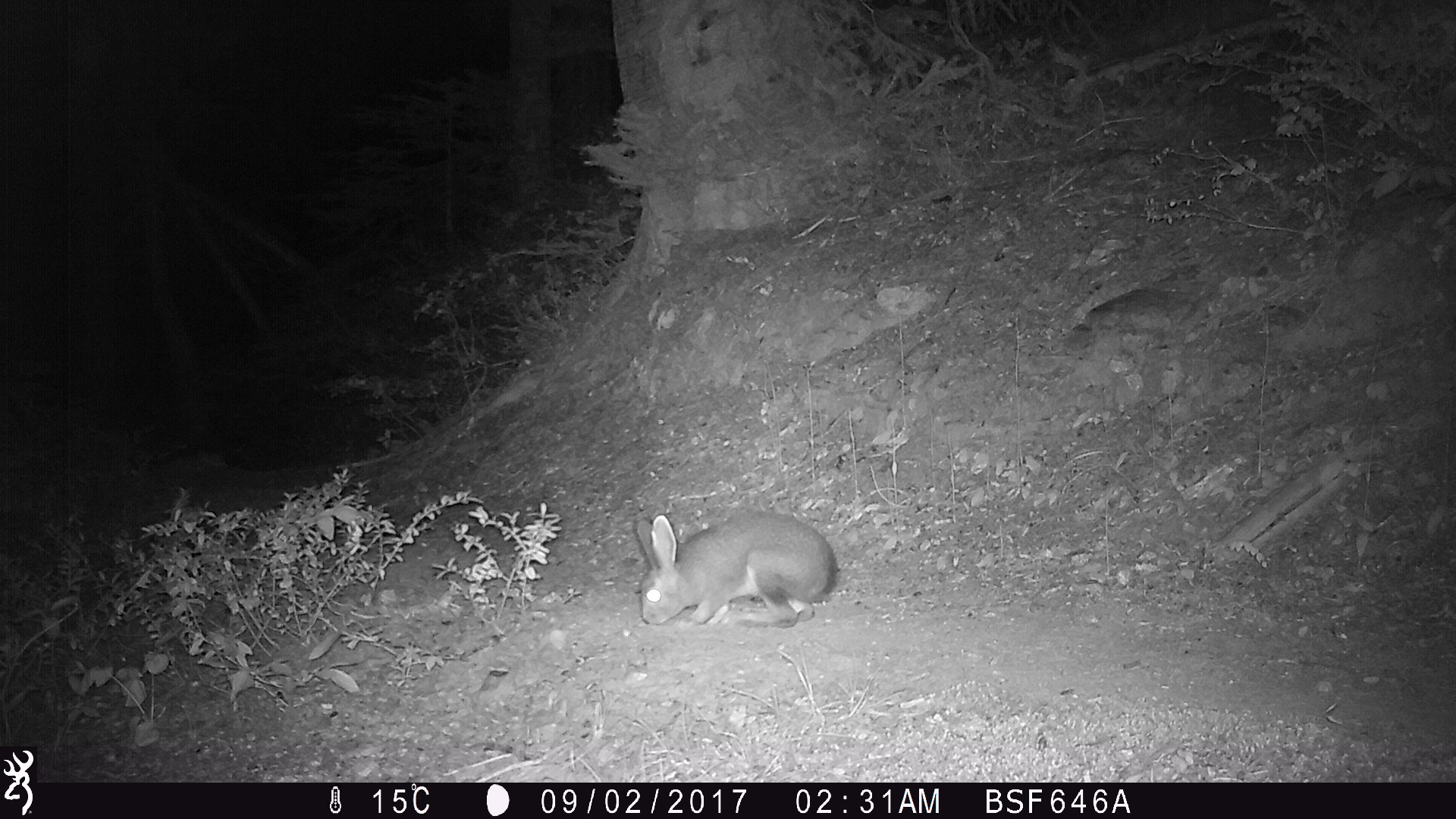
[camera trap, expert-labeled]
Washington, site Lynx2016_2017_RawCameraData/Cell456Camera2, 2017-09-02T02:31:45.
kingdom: Animalia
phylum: Chordata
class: Mammalia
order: Lagomorpha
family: Leporidae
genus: Lepus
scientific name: Lepus americanus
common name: snowshoe hare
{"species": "Lepus americanus (snowshoe hare)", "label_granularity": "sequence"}